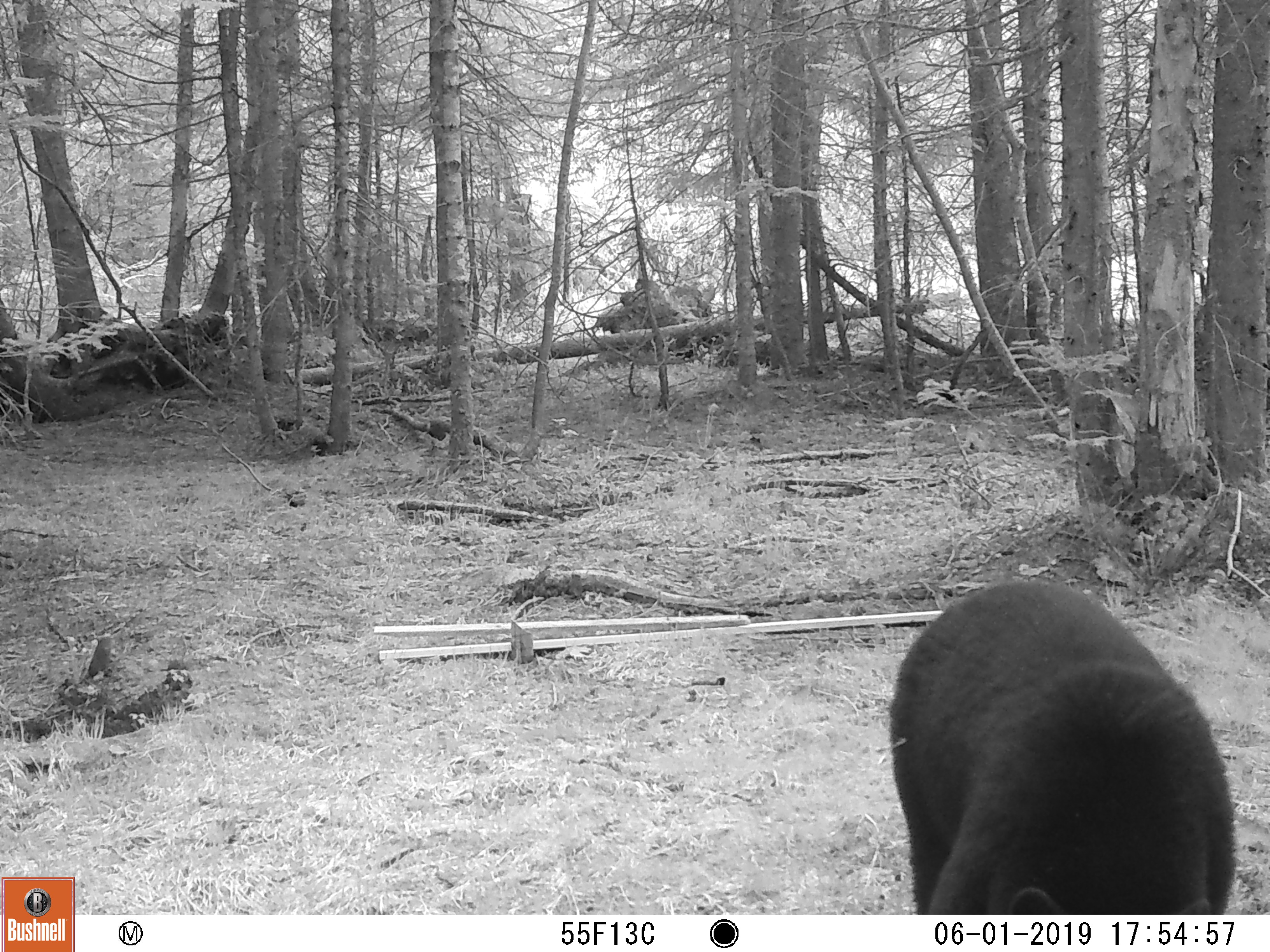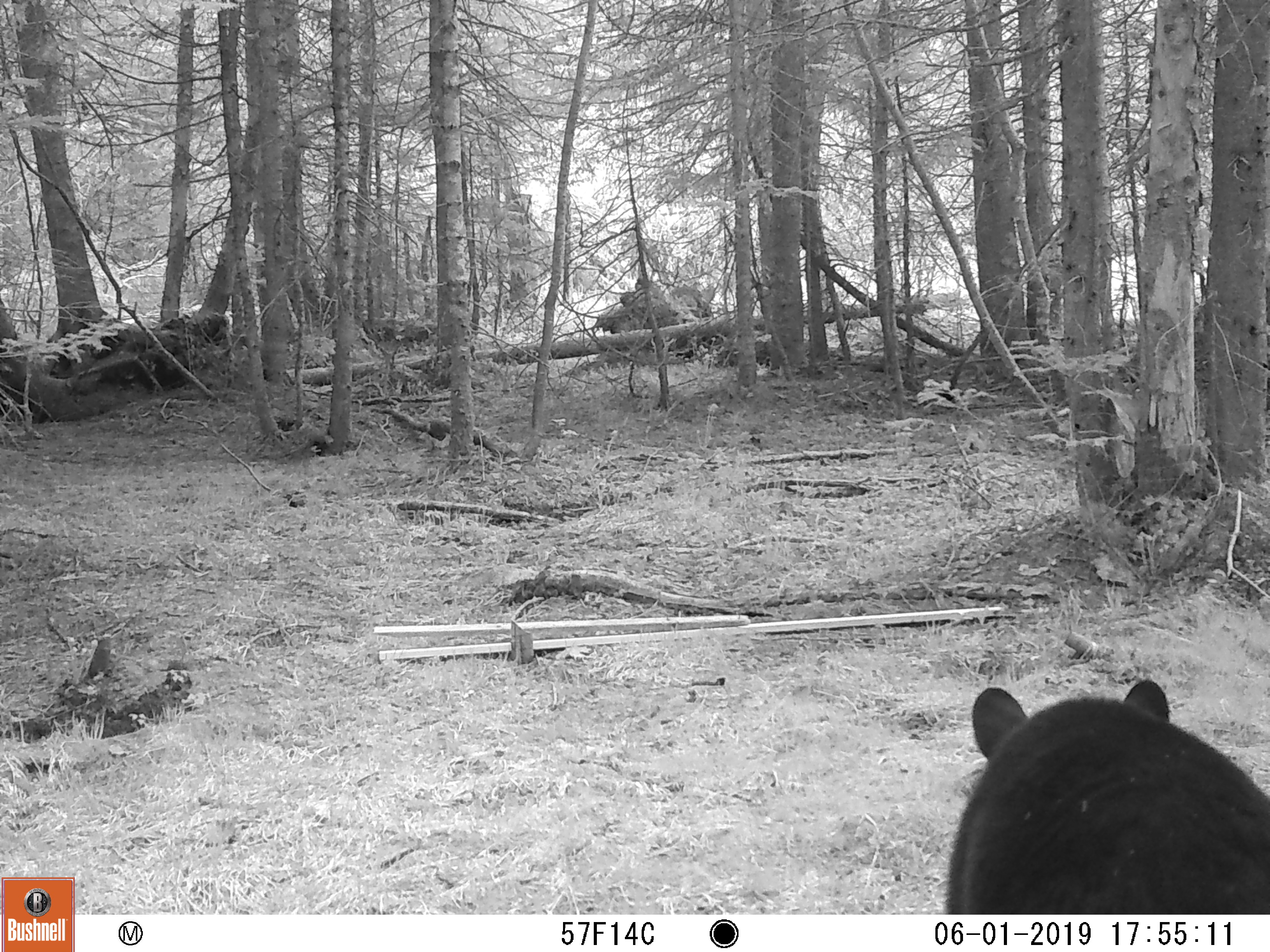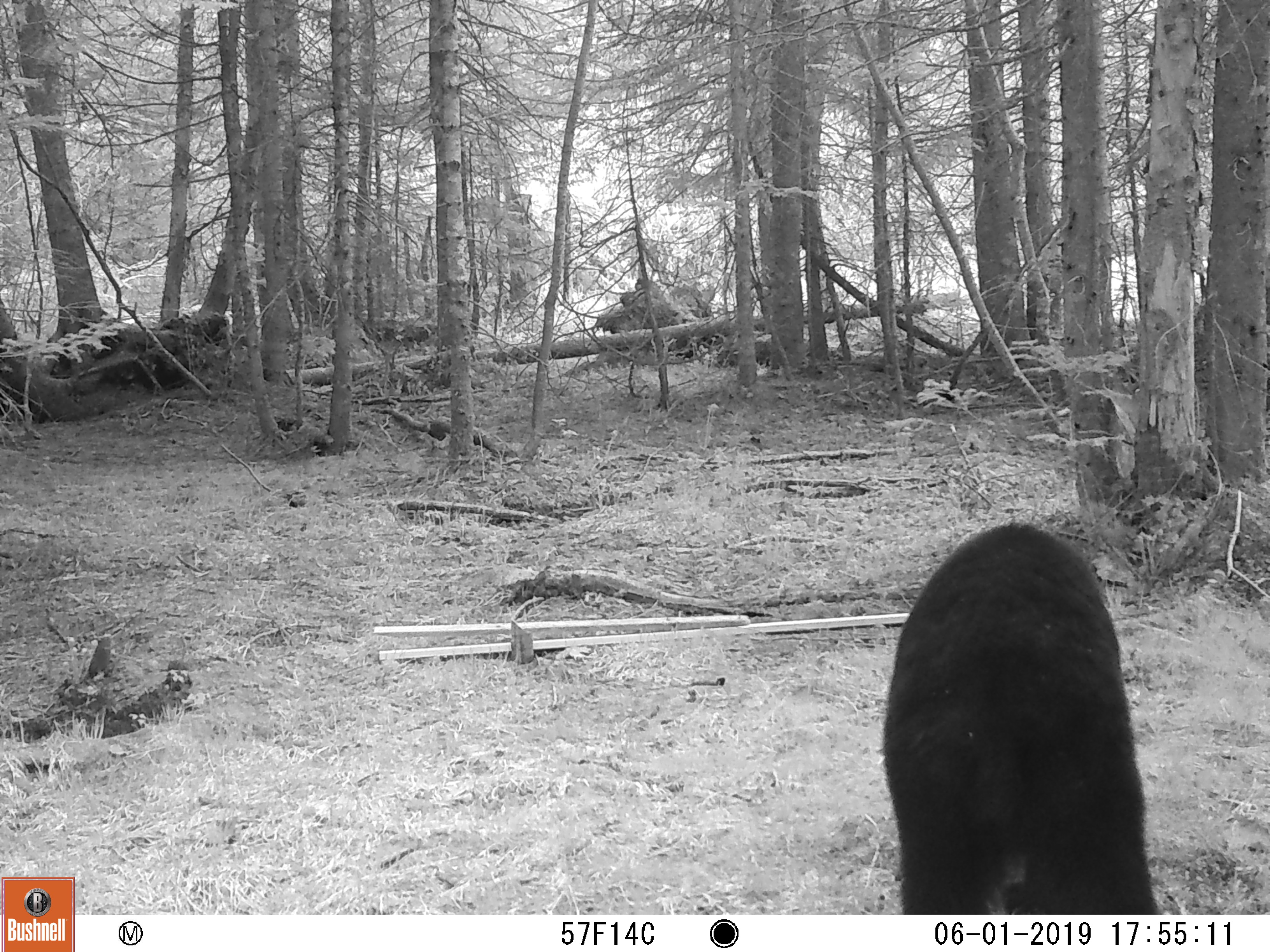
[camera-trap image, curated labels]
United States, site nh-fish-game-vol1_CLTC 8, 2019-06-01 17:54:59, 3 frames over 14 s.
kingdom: Animalia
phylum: Chordata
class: Mammalia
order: Carnivora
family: Ursidae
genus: Ursus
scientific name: Ursus americanus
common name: black bear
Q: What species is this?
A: Black bear (Ursus americanus).